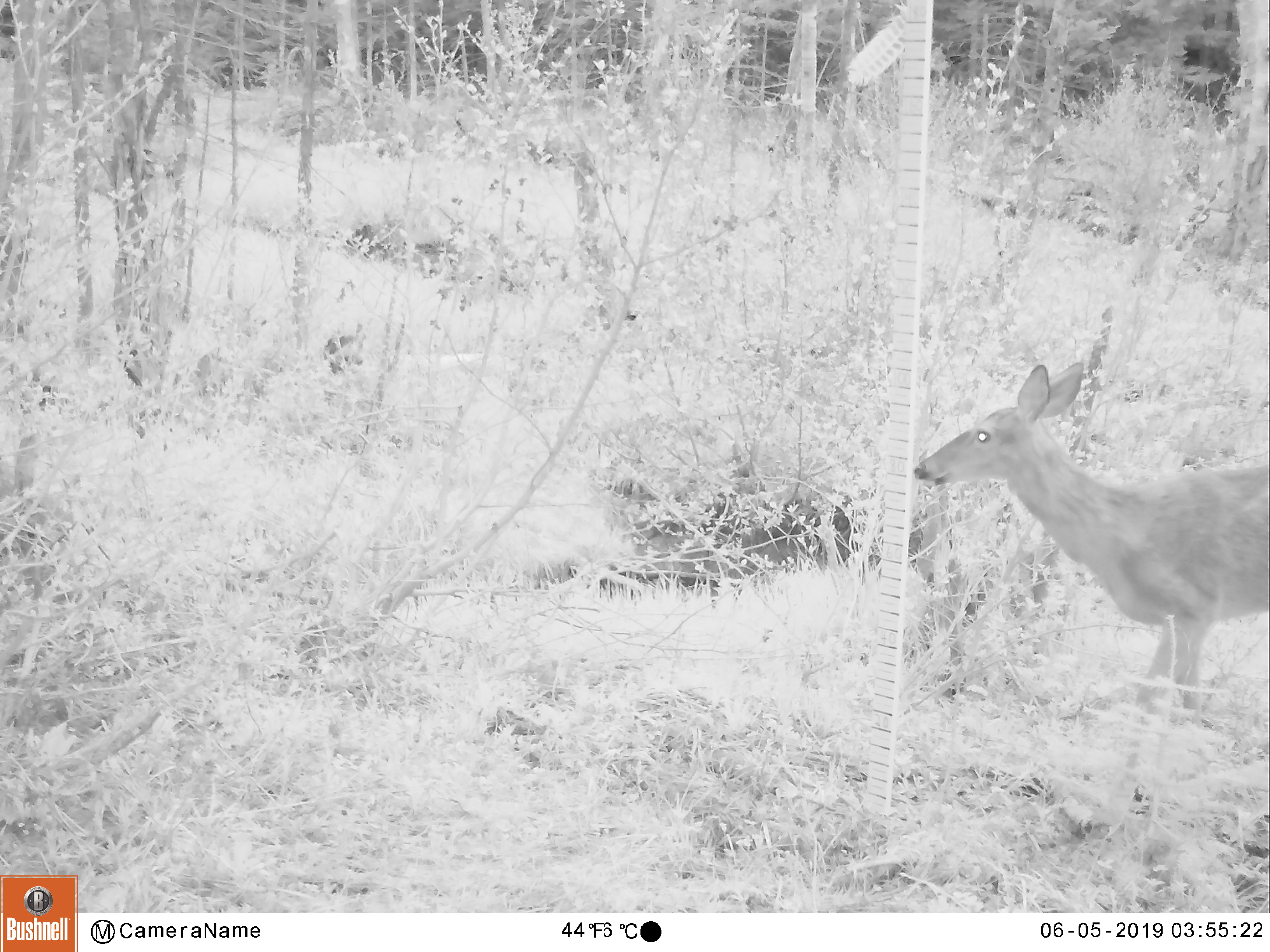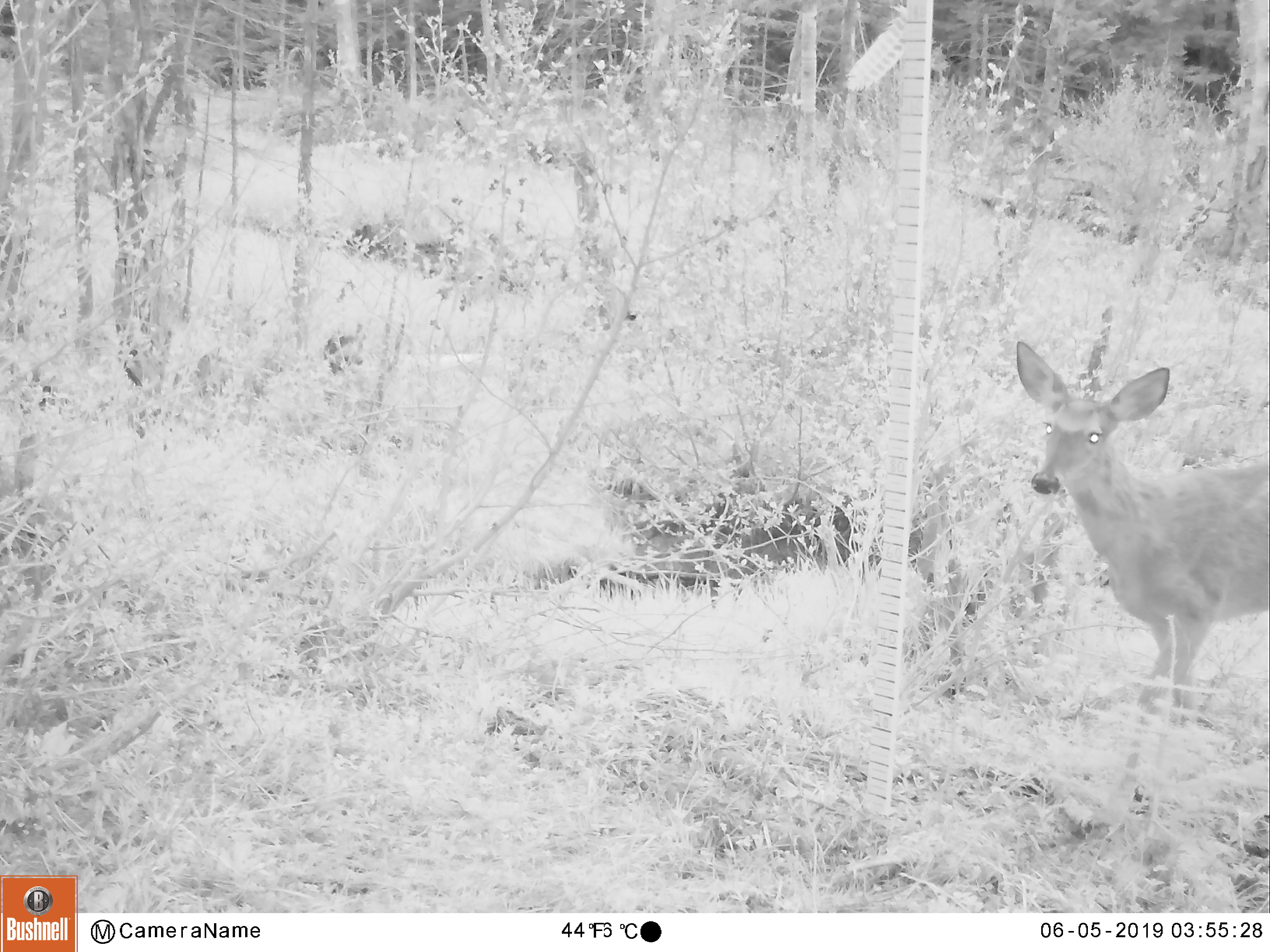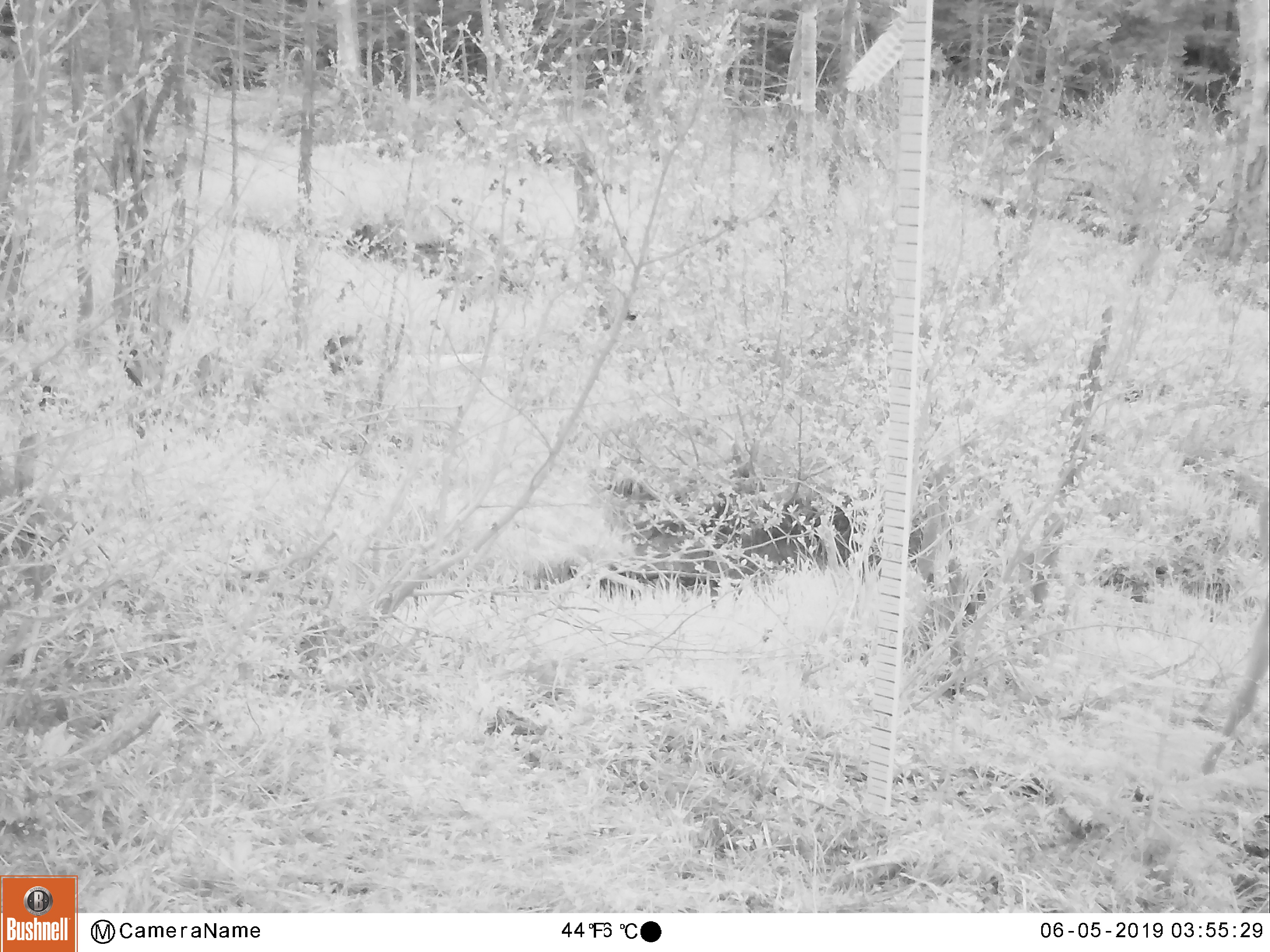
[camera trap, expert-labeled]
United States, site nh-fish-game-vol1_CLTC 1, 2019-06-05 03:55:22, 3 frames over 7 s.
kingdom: Animalia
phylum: Chordata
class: Mammalia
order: Artiodactyla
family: Cervidae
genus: Odocoileus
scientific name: Odocoileus virginianus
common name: white-tailed deer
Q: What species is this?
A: White-tailed deer (Odocoileus virginianus).